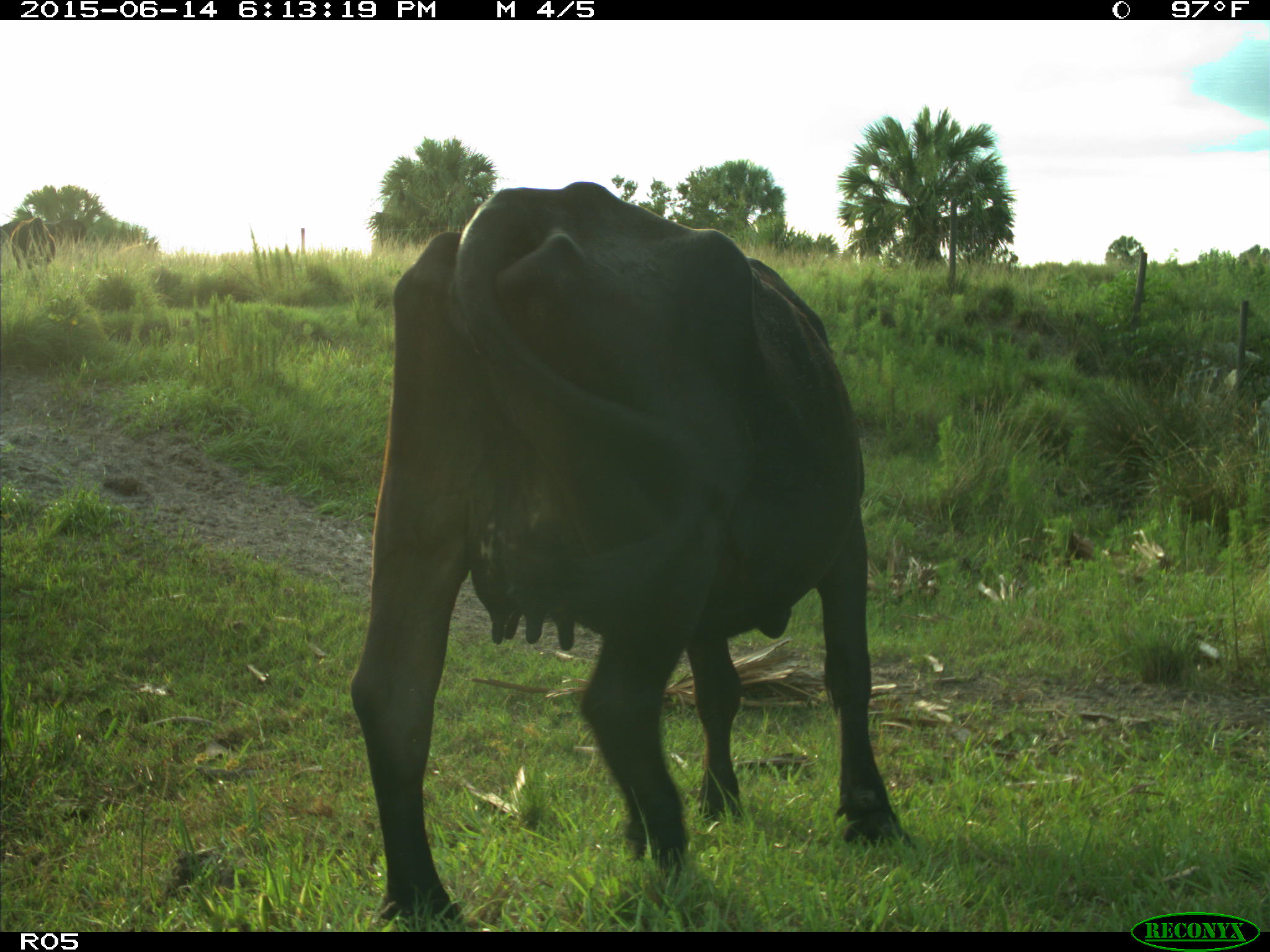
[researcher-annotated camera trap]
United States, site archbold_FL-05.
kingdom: Animalia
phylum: Chordata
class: Mammalia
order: Artiodactyla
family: Bovidae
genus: Bos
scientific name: Bos taurus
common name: domestic cow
Bos taurus (domestic cow).